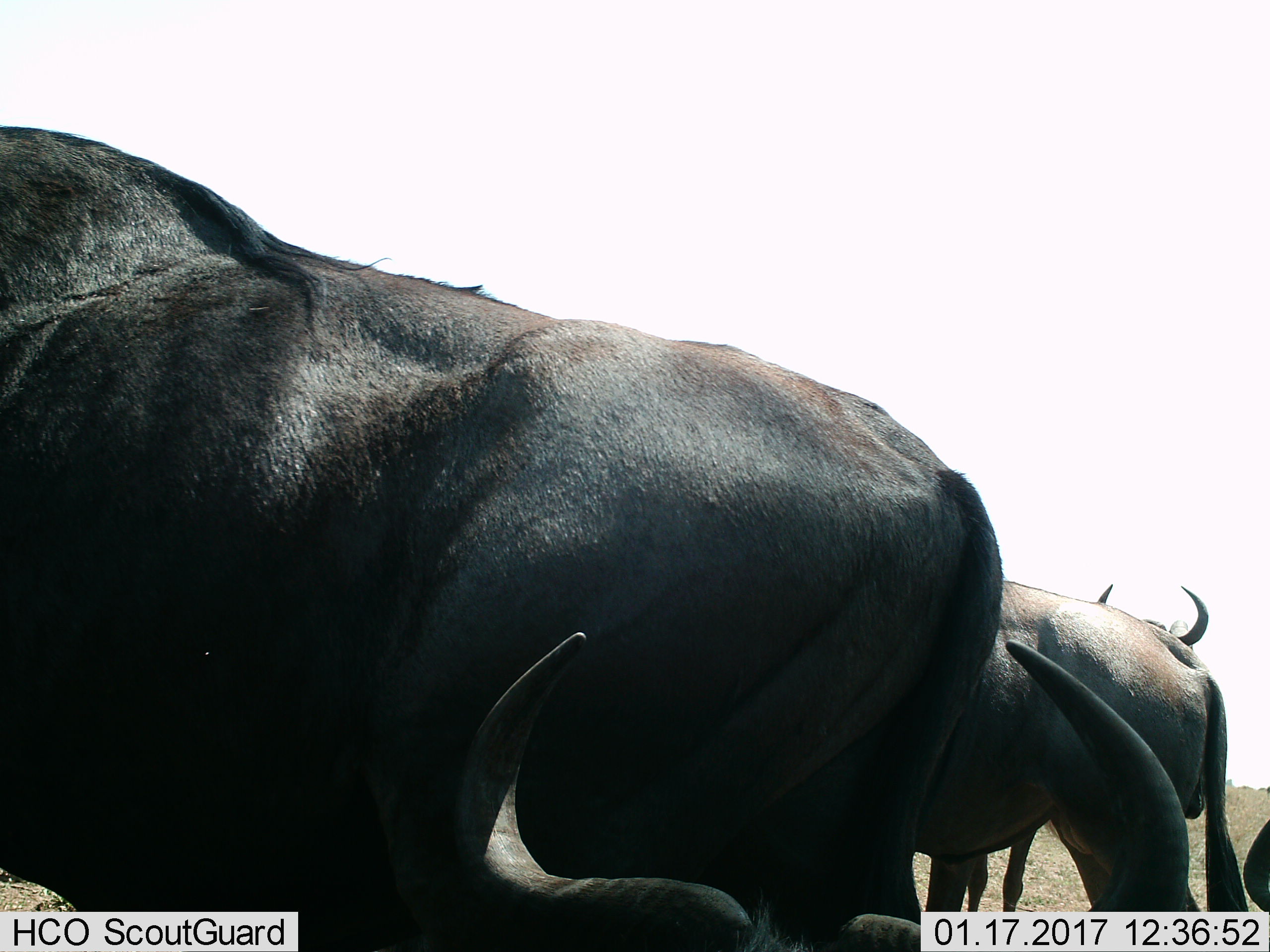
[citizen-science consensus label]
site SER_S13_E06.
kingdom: Animalia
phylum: Chordata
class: Mammalia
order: Artiodactyla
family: Bovidae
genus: Connochaetes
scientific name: Connochaetes taurinus taurinus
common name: blue wildebeest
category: wildebeestblue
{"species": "wildebeestblue (blue wildebeest) (Connochaetes taurinus taurinus)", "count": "4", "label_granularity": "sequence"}